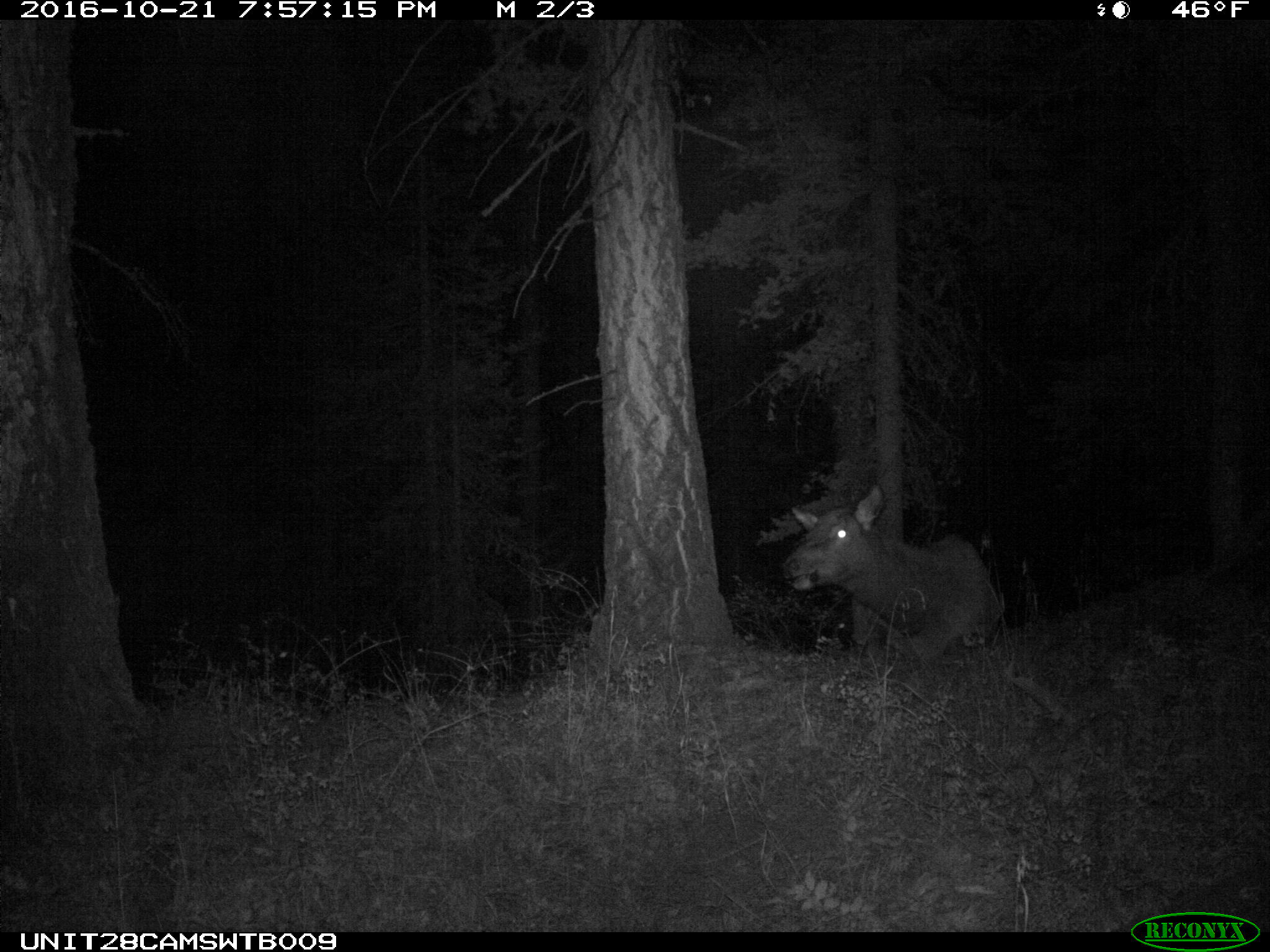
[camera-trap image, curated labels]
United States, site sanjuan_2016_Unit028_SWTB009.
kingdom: Animalia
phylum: Chordata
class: Mammalia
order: Artiodactyla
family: Cervidae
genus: Cervus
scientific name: Cervus elaphus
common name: red deer